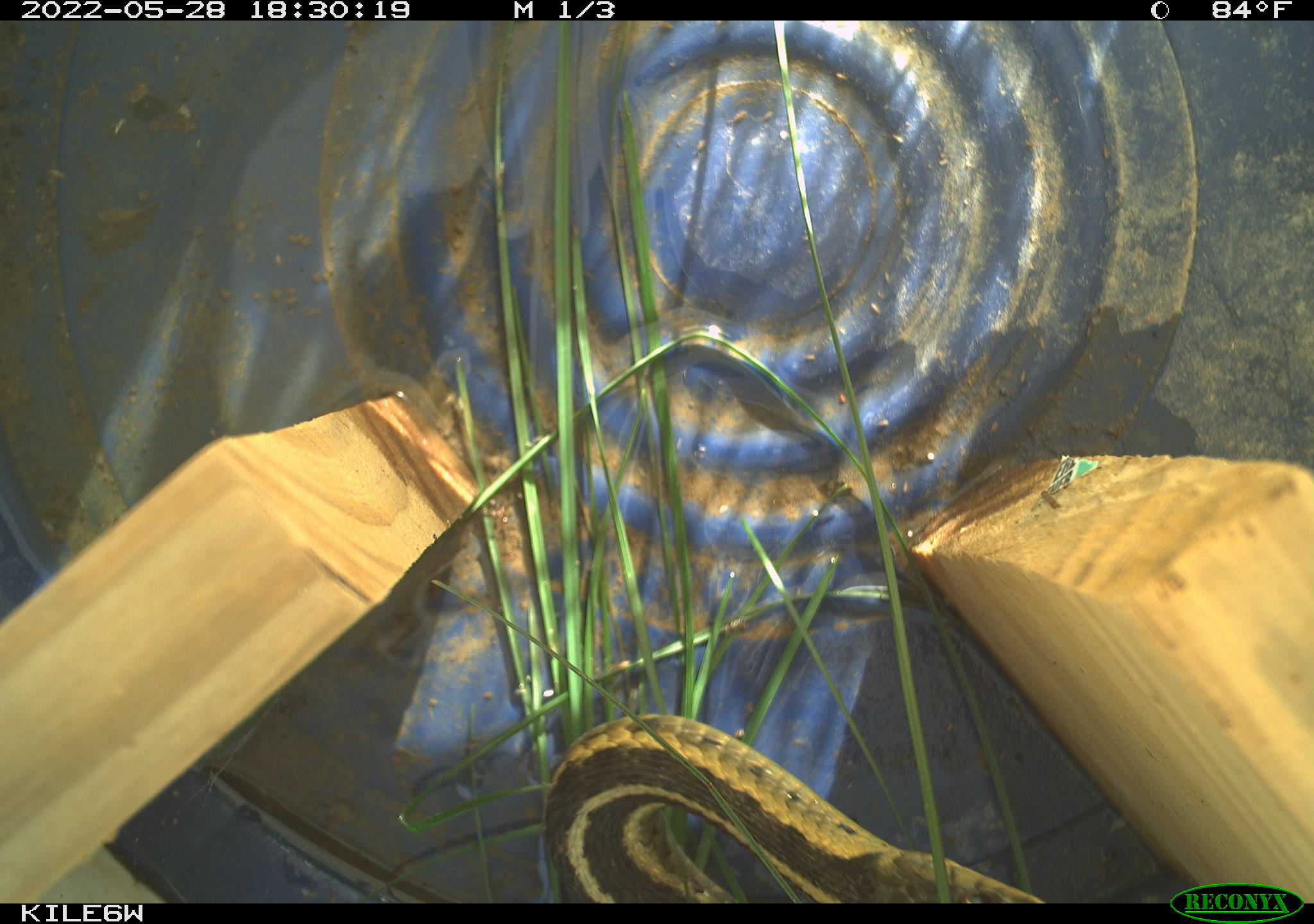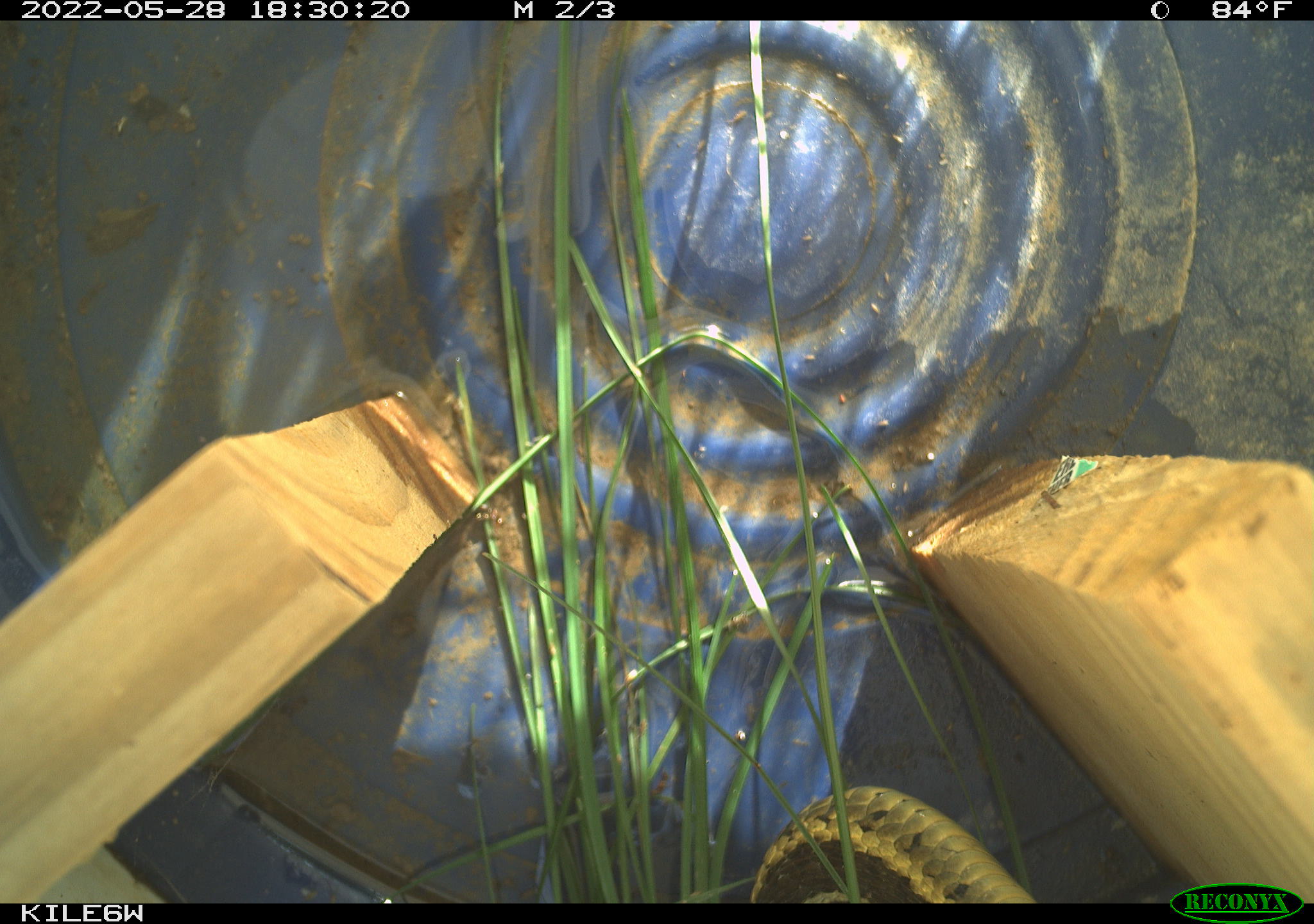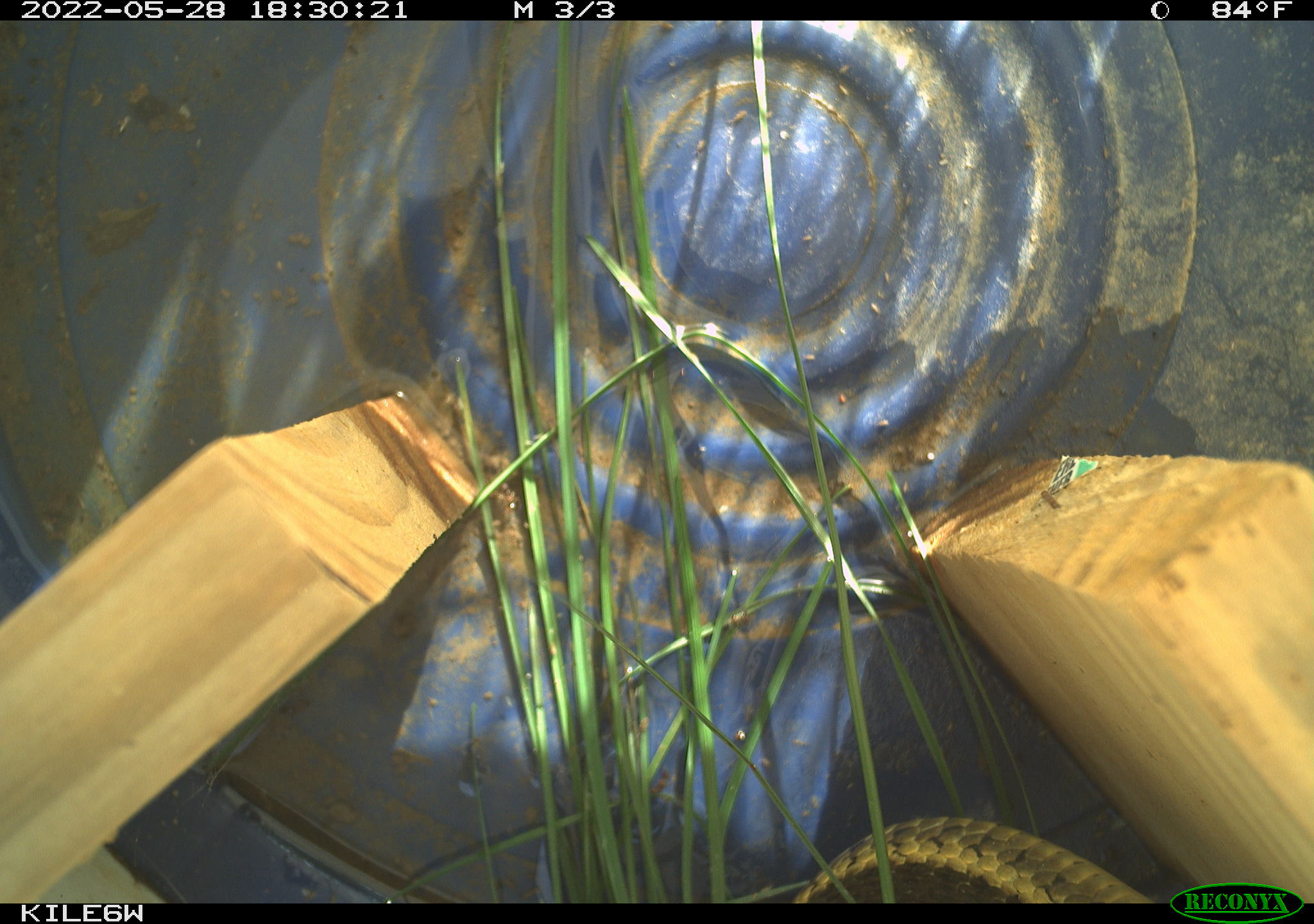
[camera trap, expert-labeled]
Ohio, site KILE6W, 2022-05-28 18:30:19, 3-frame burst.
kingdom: Animalia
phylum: Chordata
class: Reptilia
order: Squamata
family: Colubridae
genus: Thamnophis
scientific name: Thamnophis sirtalis sirtalis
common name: eastern gartersnake